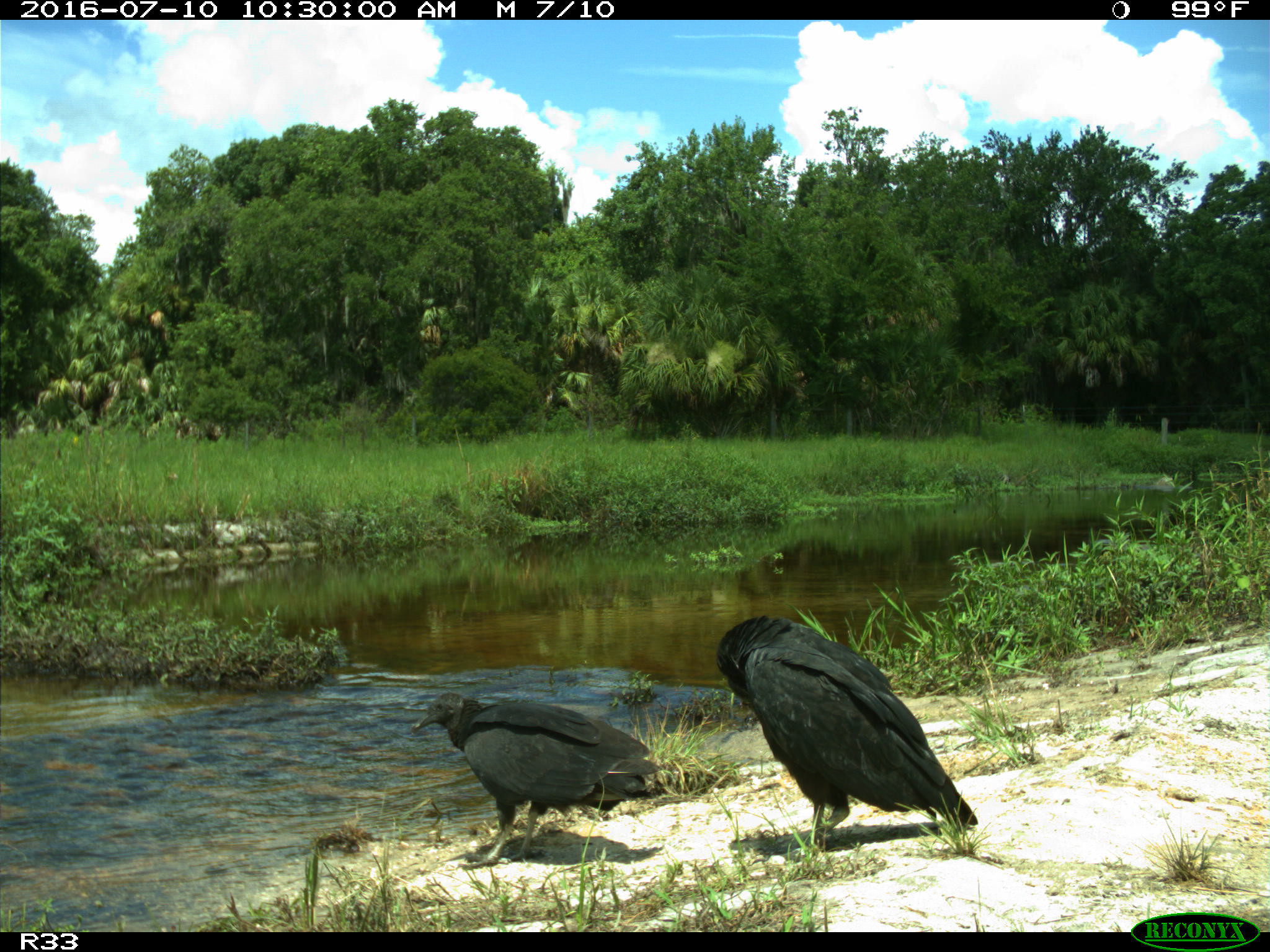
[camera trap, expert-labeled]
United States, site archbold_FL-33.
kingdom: Animalia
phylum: Chordata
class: Aves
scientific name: Aves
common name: birds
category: unidentified bird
Unidentified bird (birds) (Aves).